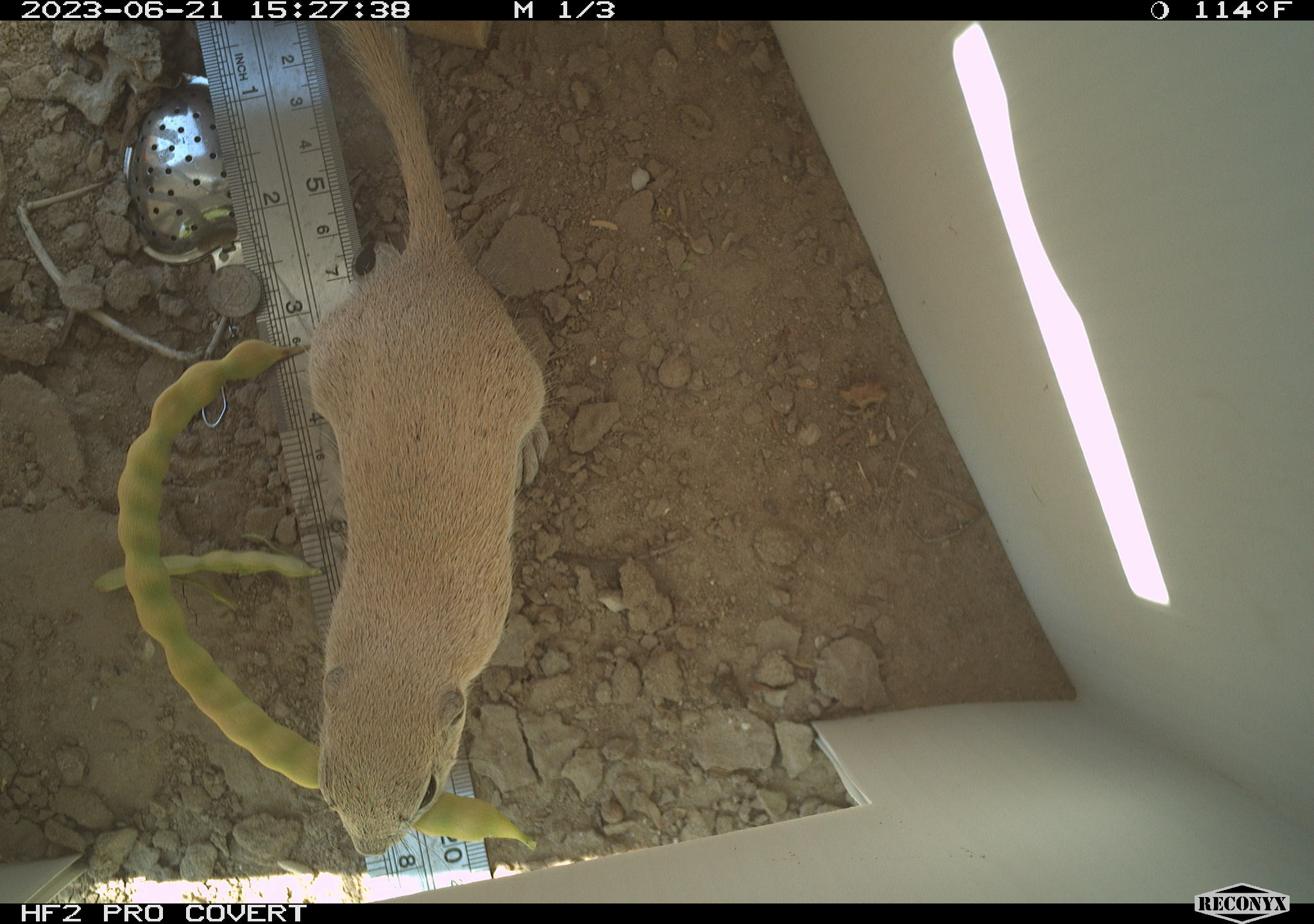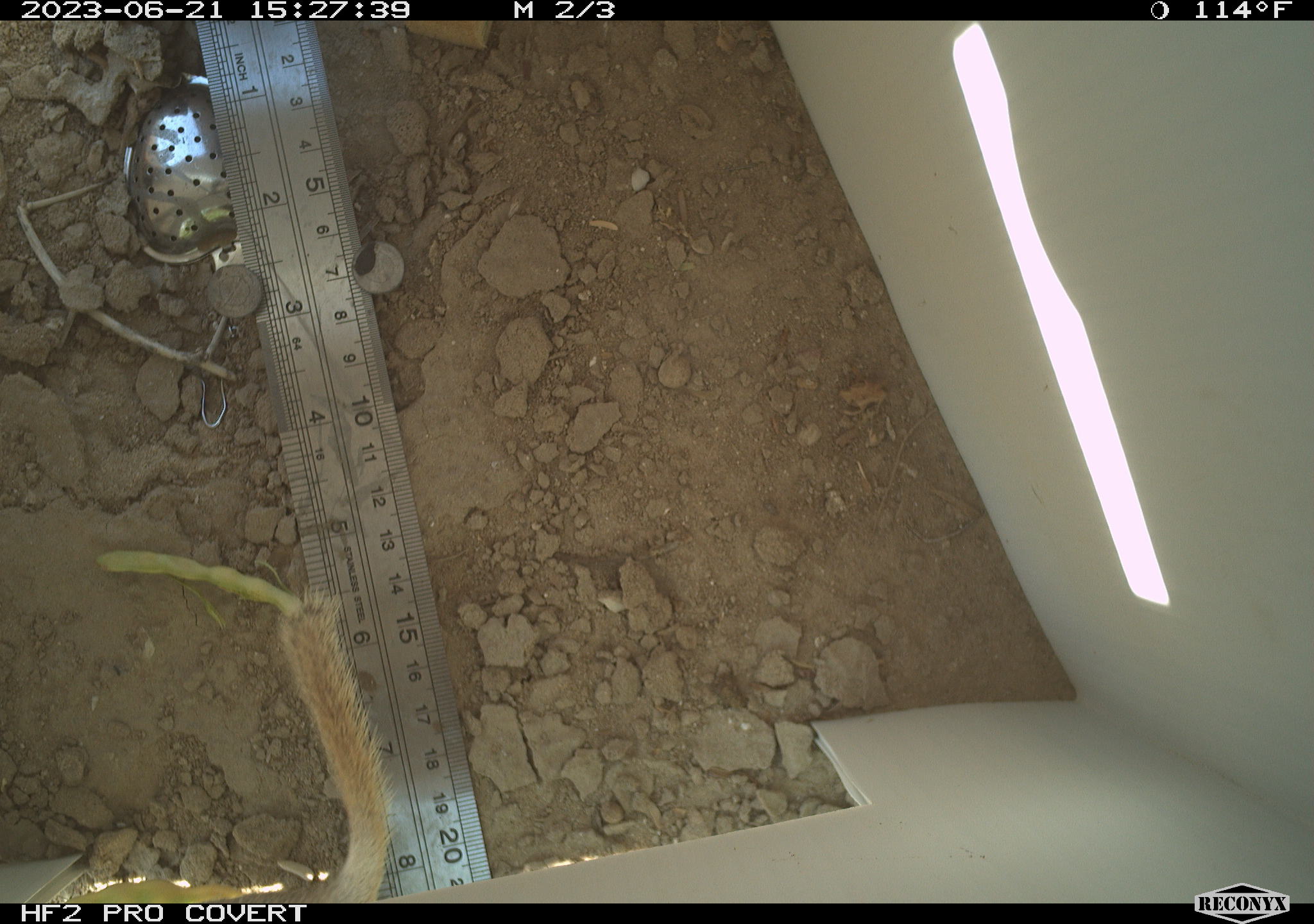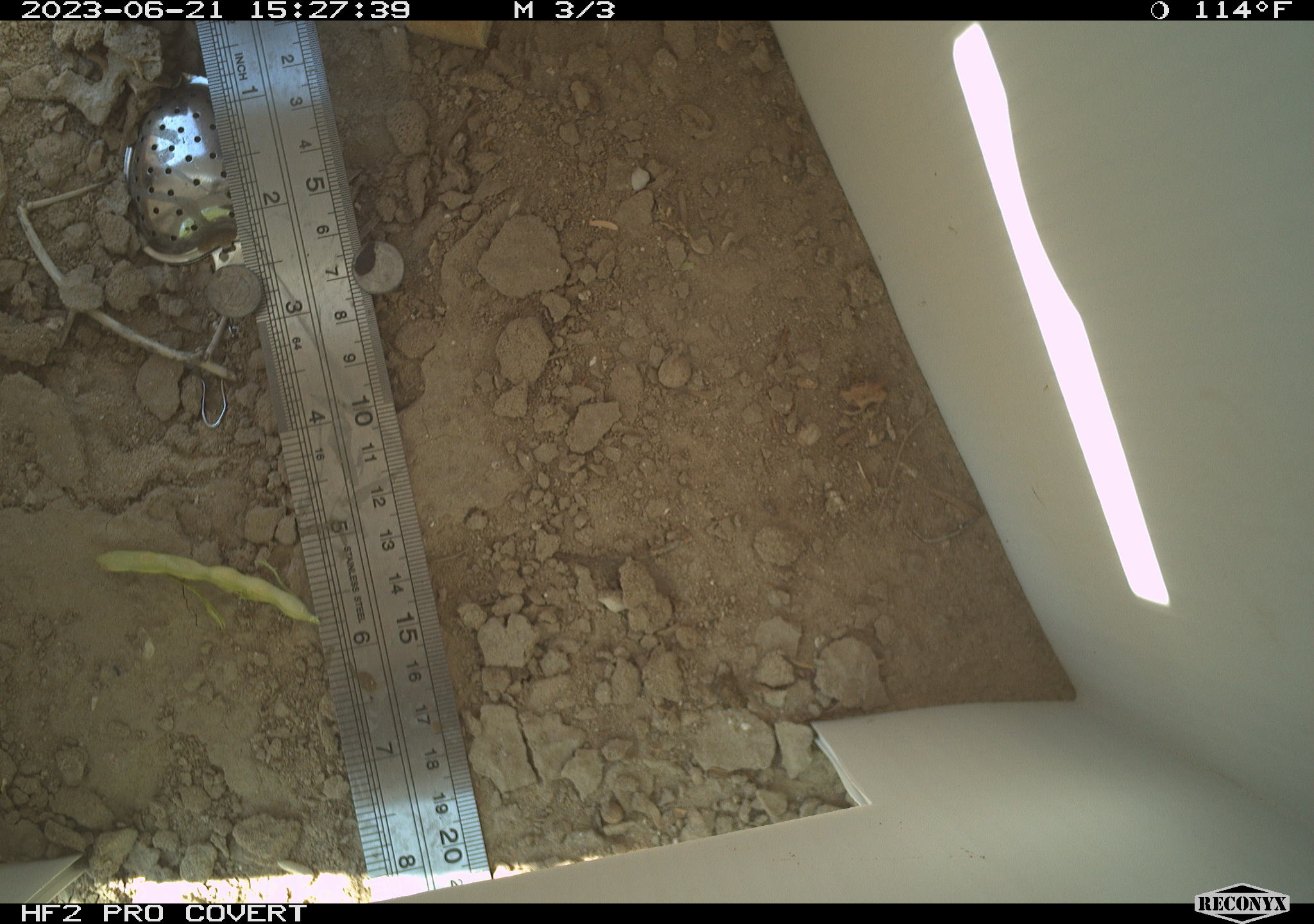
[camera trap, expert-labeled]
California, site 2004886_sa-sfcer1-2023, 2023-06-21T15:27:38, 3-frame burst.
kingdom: Animalia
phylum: Chordata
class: Mammalia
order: Rodentia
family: Sciuridae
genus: Xerospermophilus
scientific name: Xerospermophilus tereticaudus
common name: round-tailed ground squirrel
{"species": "round-tailed ground squirrel (Xerospermophilus tereticaudus)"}